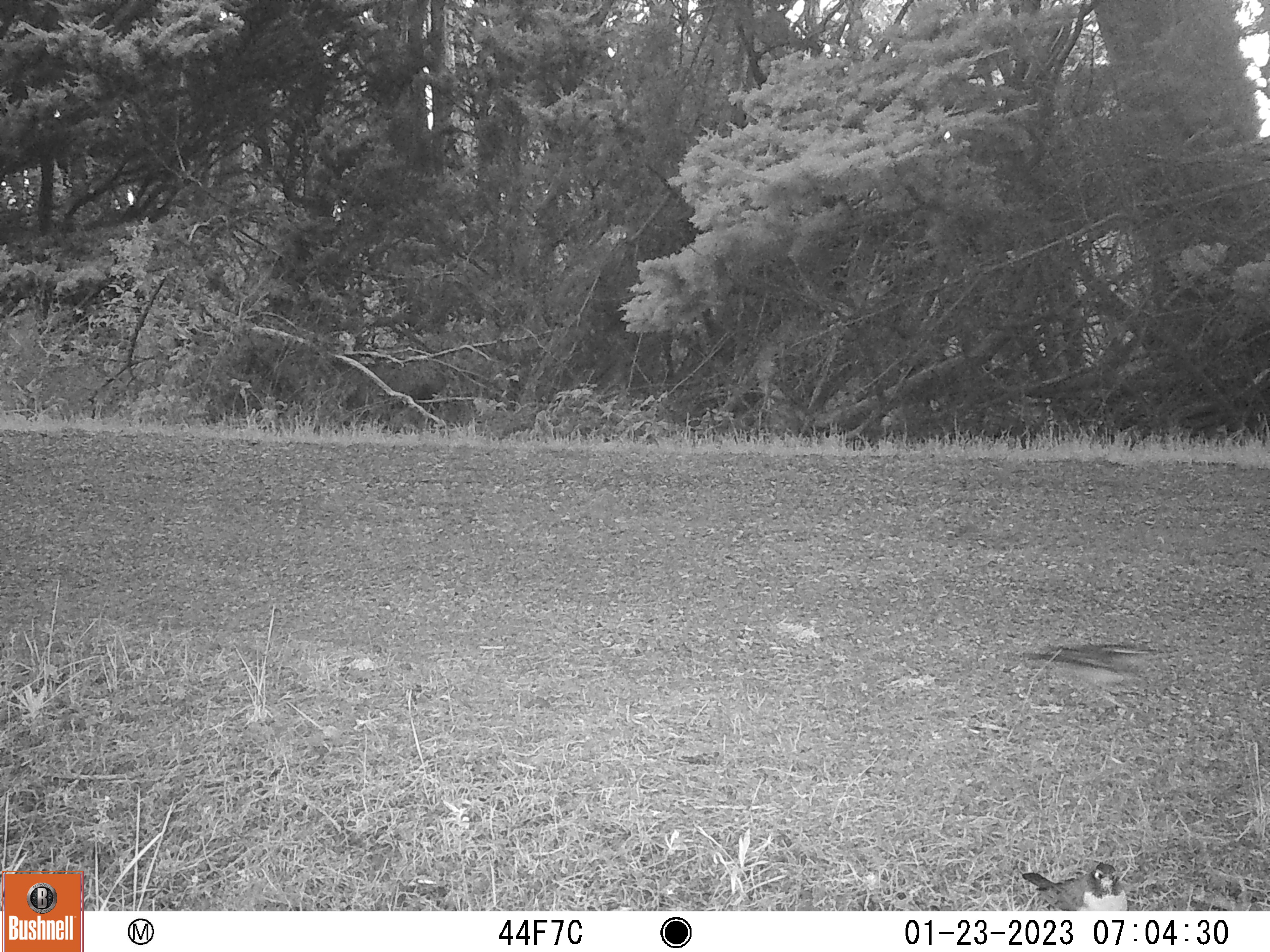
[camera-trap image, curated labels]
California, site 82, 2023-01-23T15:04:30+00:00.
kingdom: Animalia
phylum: Chordata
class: Aves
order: Galliformes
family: Odontophoridae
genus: Callipepla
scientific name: Callipepla californica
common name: california quail